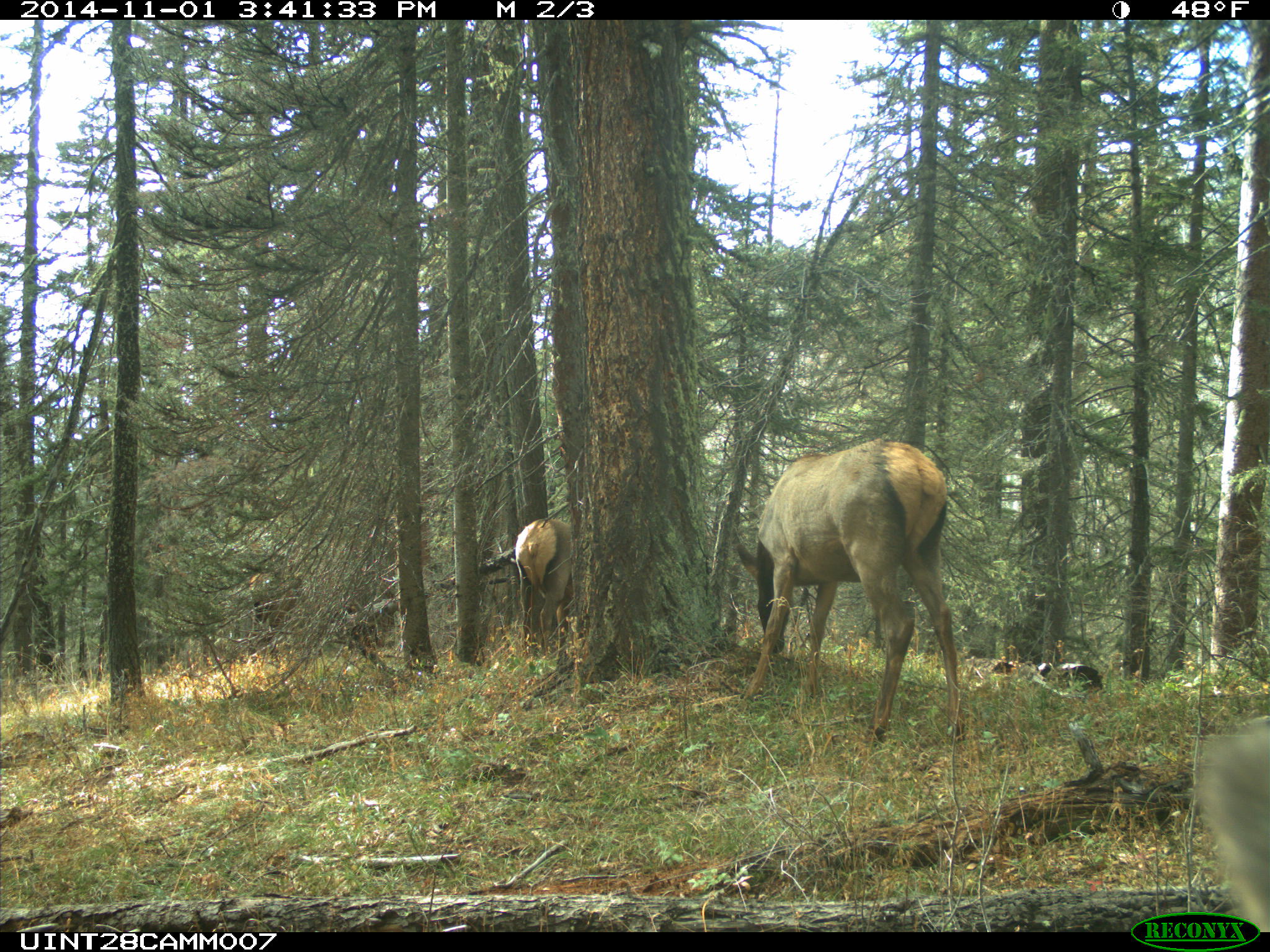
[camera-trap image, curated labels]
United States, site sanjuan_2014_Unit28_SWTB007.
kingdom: Animalia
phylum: Chordata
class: Mammalia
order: Artiodactyla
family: Cervidae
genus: Cervus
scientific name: Cervus elaphus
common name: red deer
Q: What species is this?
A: Cervus elaphus (red deer).